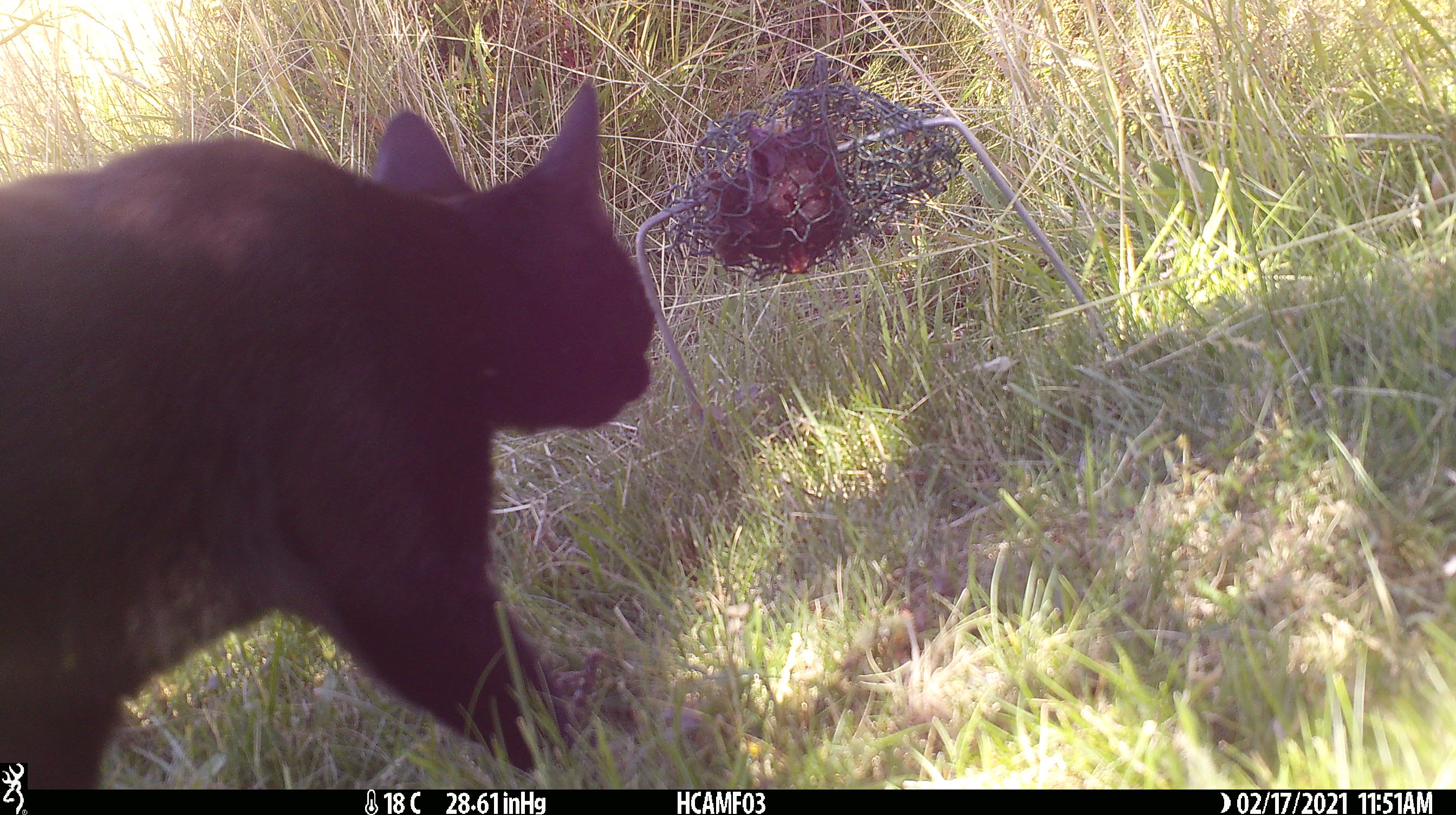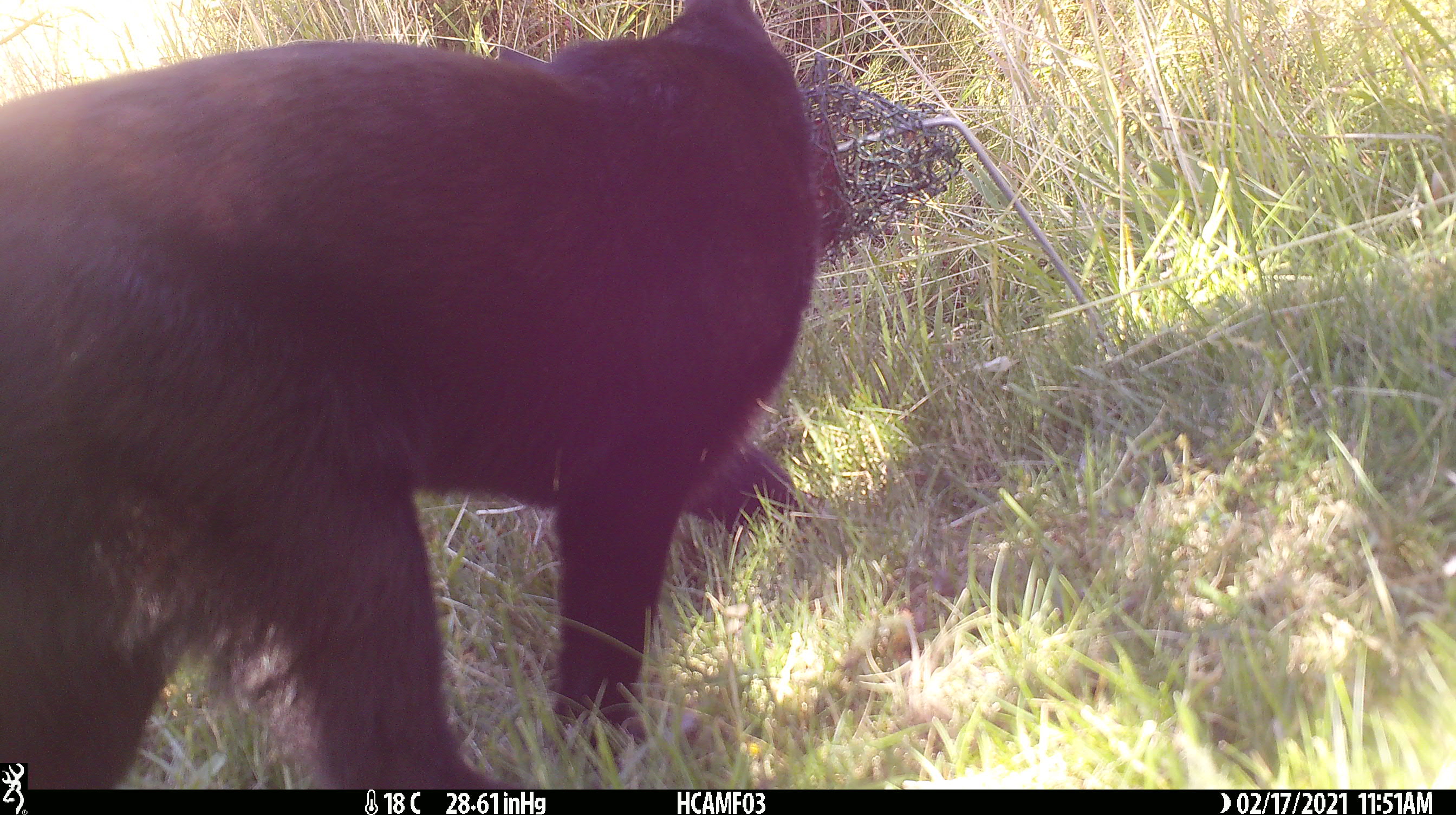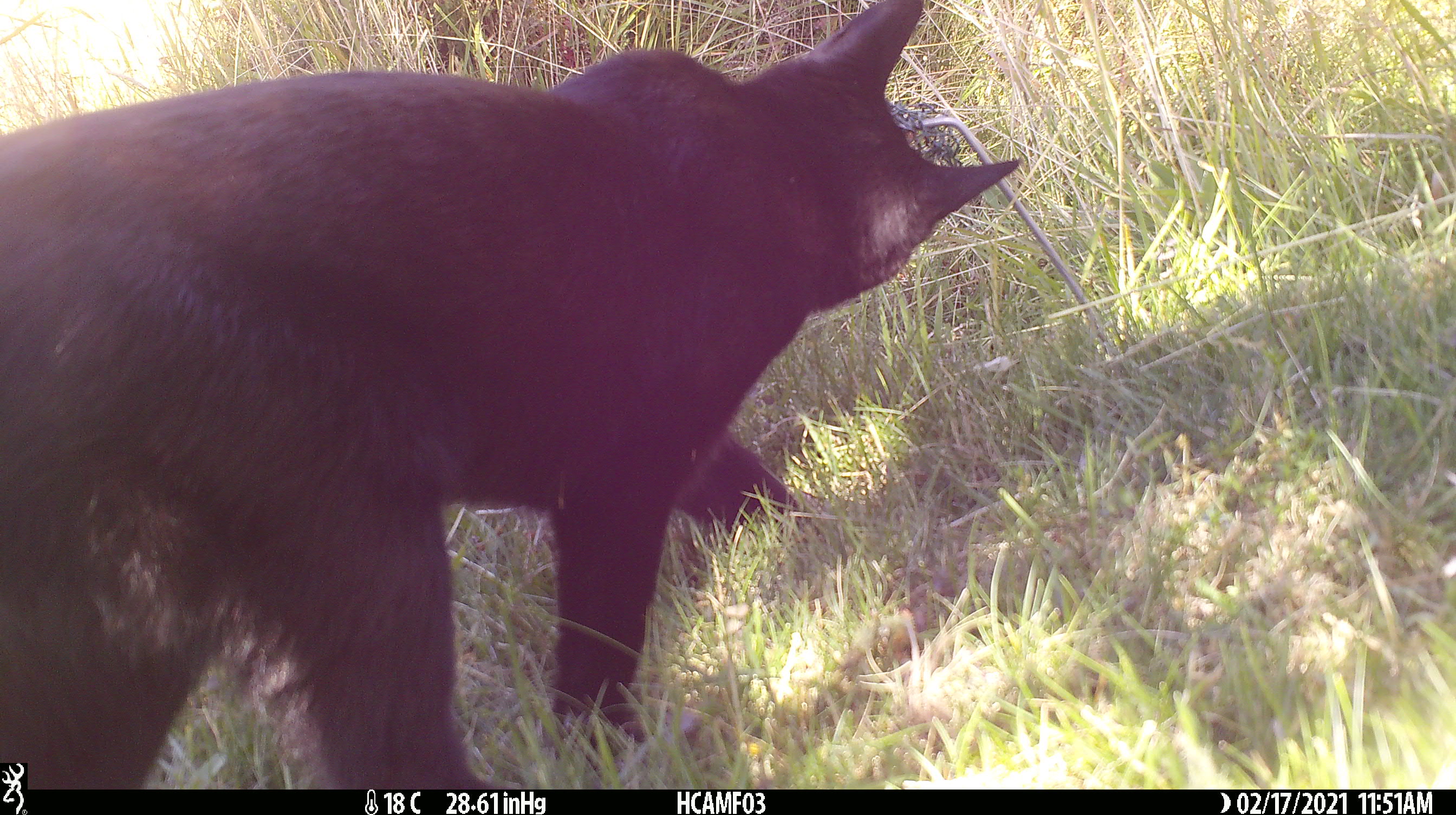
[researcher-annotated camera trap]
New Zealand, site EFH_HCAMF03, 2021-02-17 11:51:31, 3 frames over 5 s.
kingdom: Animalia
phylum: Chordata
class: Mammalia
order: Carnivora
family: Felidae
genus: Felis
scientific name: Felis catus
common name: domestic cat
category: cat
Cat (domestic cat) (Felis catus).